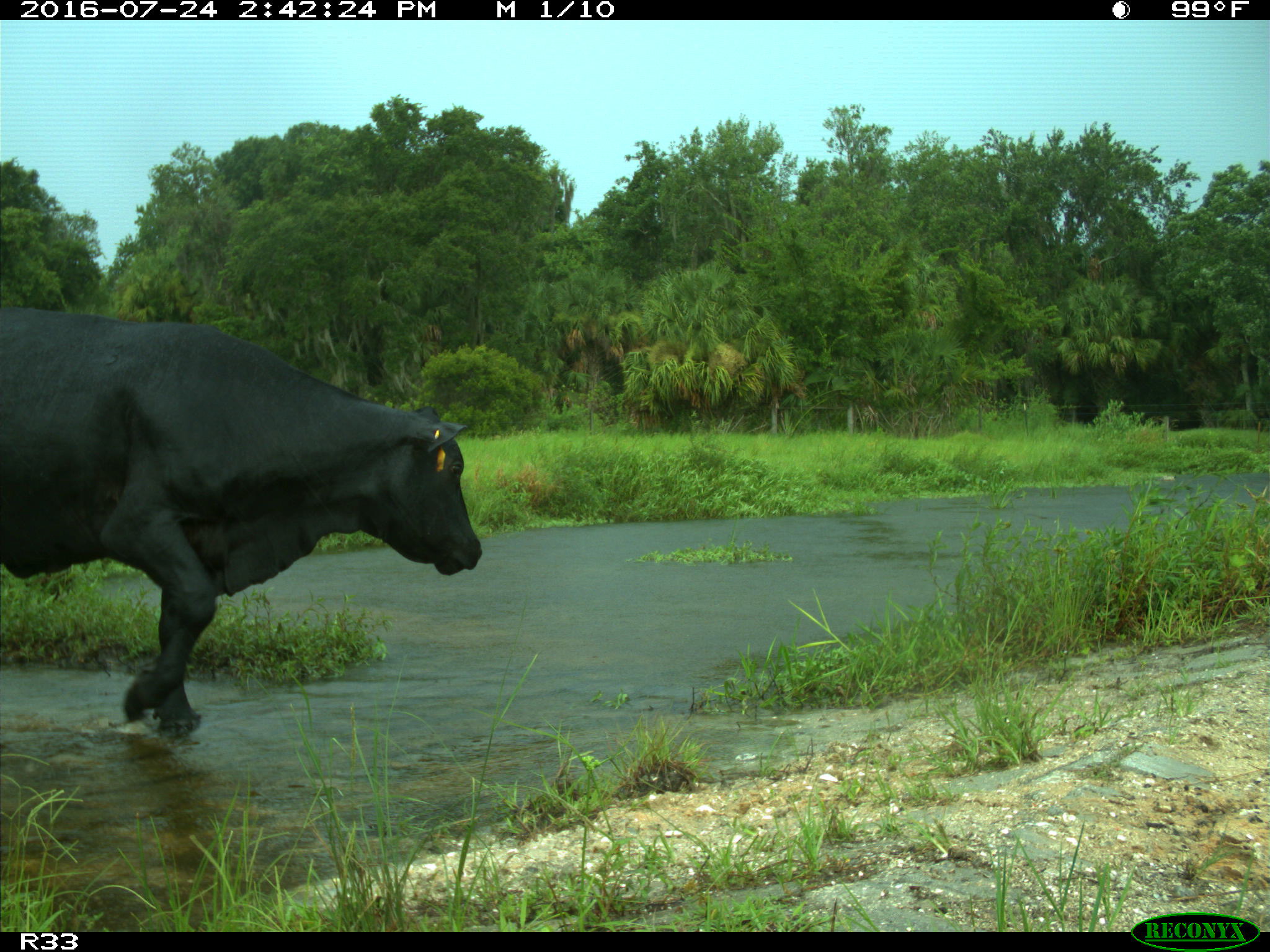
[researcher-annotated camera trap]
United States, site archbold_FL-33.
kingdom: Animalia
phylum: Chordata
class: Mammalia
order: Artiodactyla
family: Bovidae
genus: Bos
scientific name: Bos taurus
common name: domestic cow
Bos taurus (domestic cow).